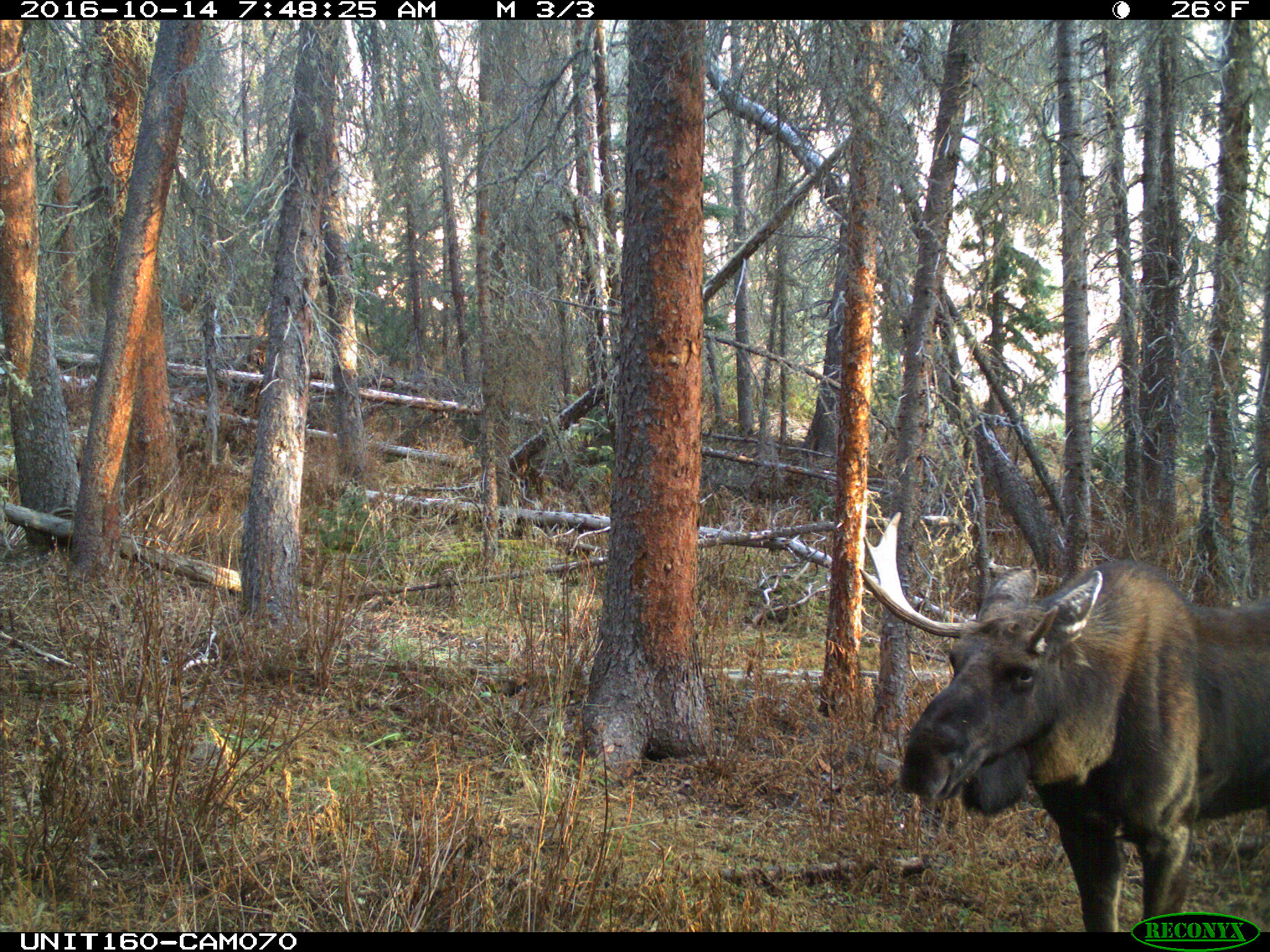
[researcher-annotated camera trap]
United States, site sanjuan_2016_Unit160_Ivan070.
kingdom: Animalia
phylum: Chordata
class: Mammalia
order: Artiodactyla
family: Cervidae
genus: Alces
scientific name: Alces alces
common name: moose